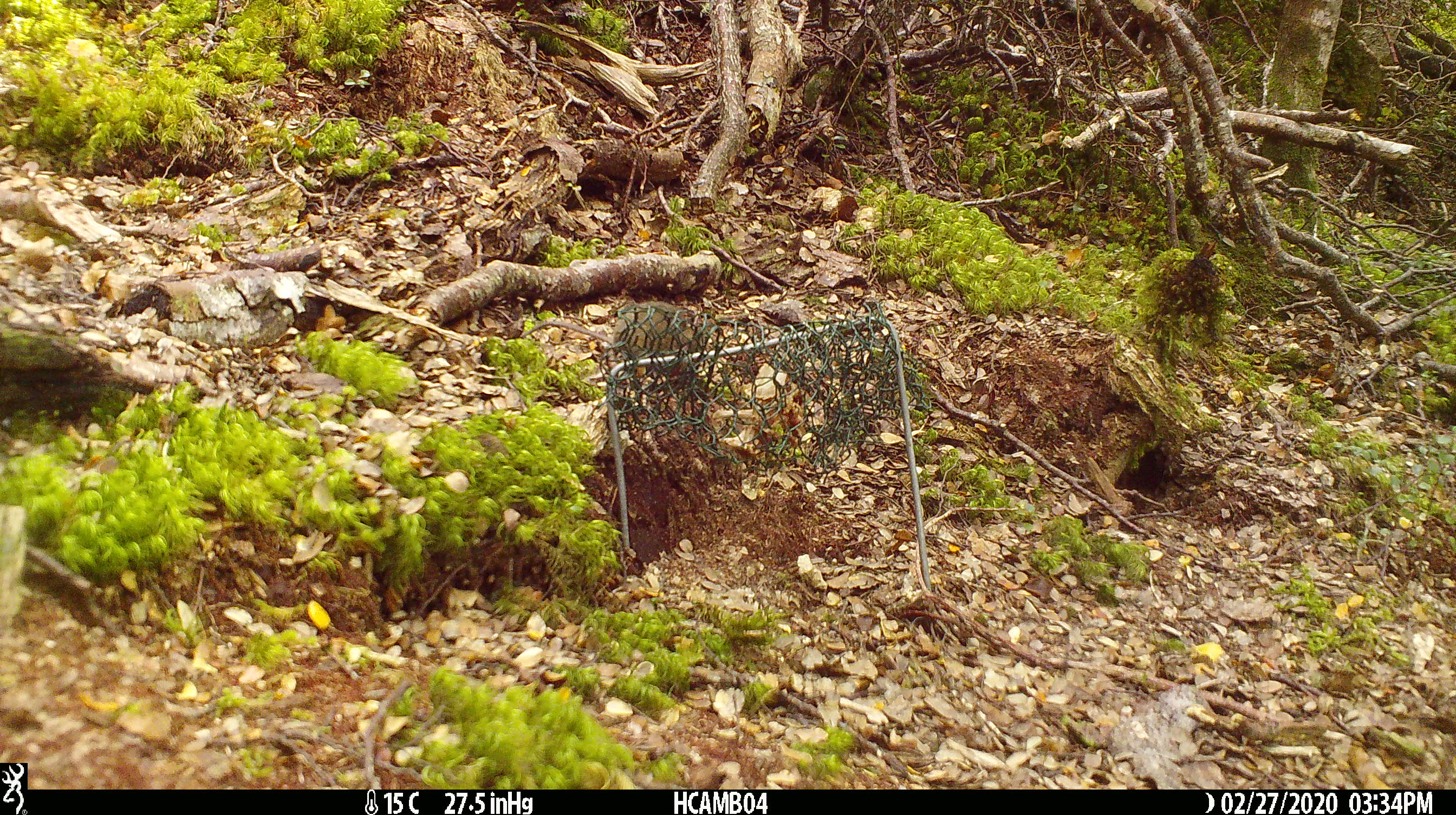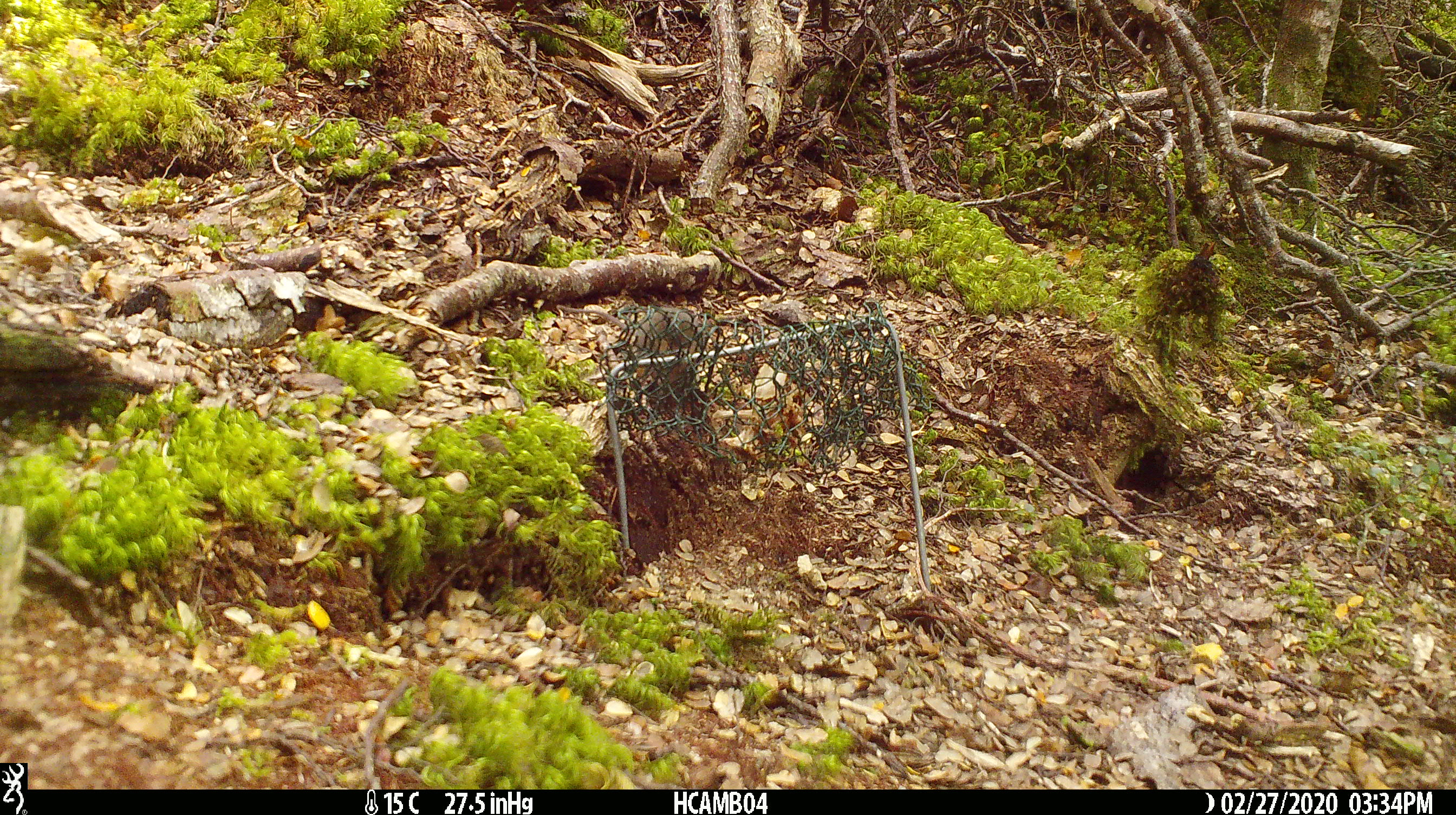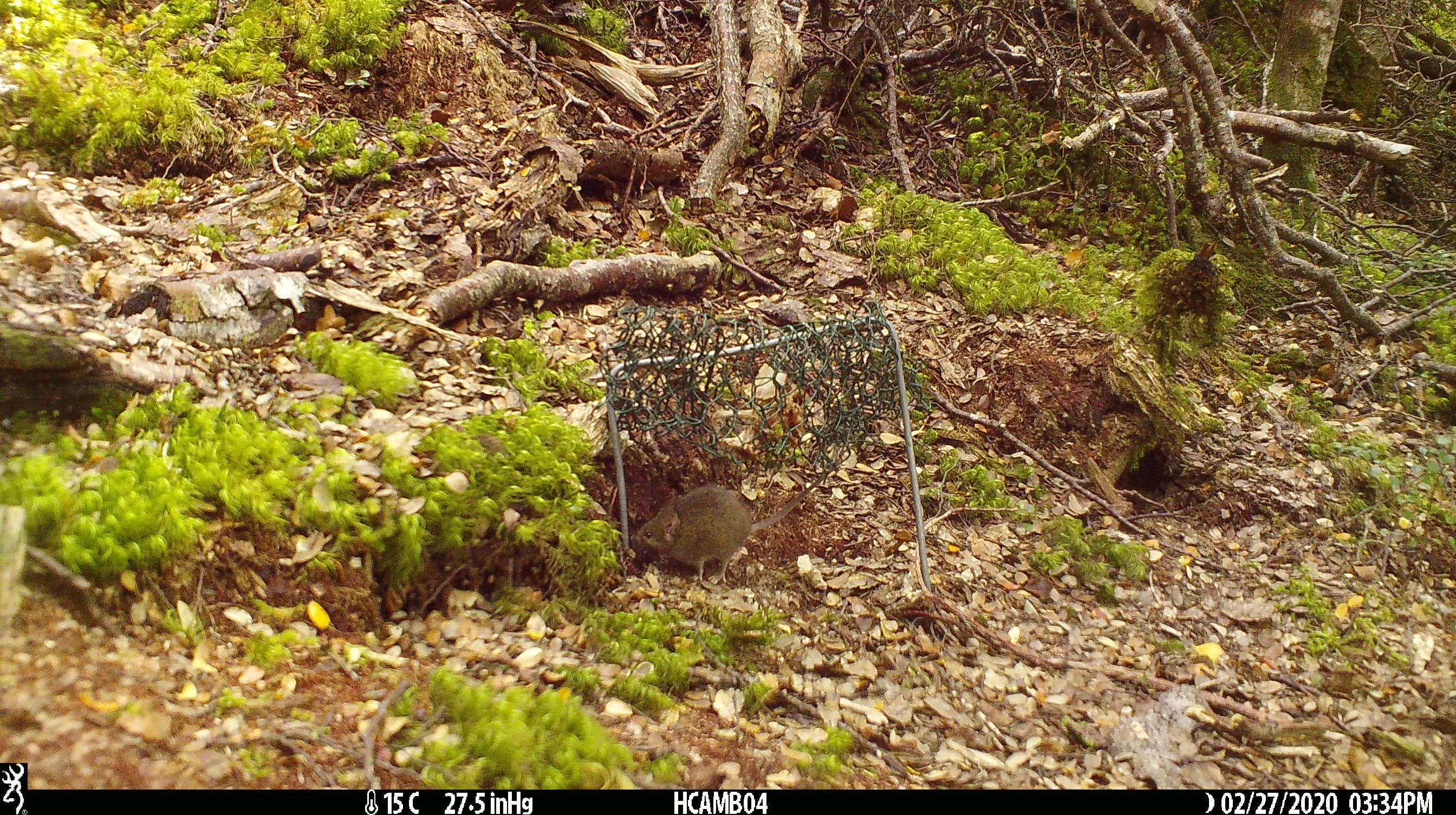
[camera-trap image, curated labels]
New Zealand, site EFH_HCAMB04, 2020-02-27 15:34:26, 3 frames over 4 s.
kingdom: Animalia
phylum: Chordata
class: Mammalia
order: Rodentia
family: Muridae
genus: Mus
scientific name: Mus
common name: mouse